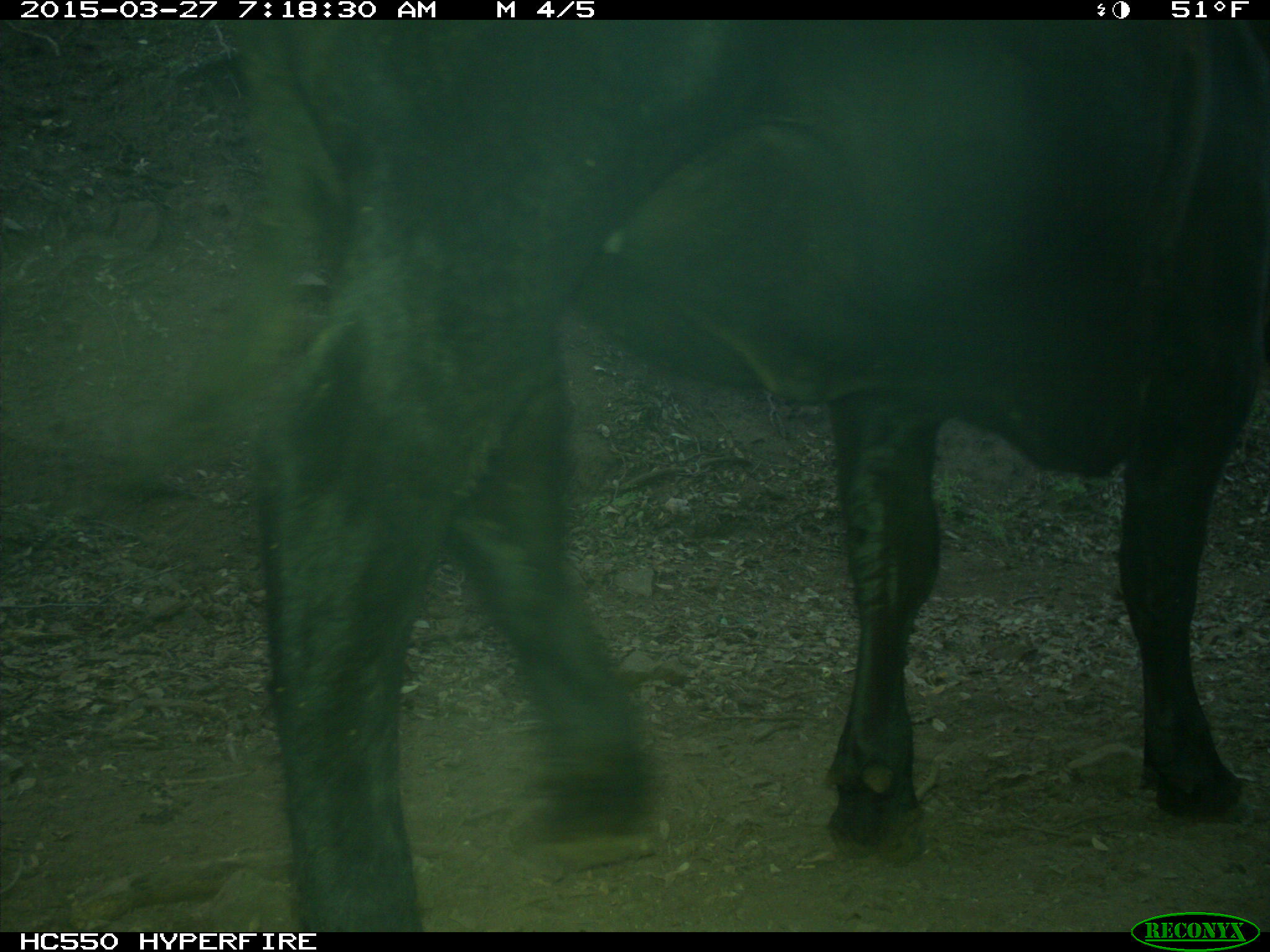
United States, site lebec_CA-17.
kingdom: Animalia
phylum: Chordata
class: Mammalia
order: Artiodactyla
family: Bovidae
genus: Bos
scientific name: Bos taurus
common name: domestic cow